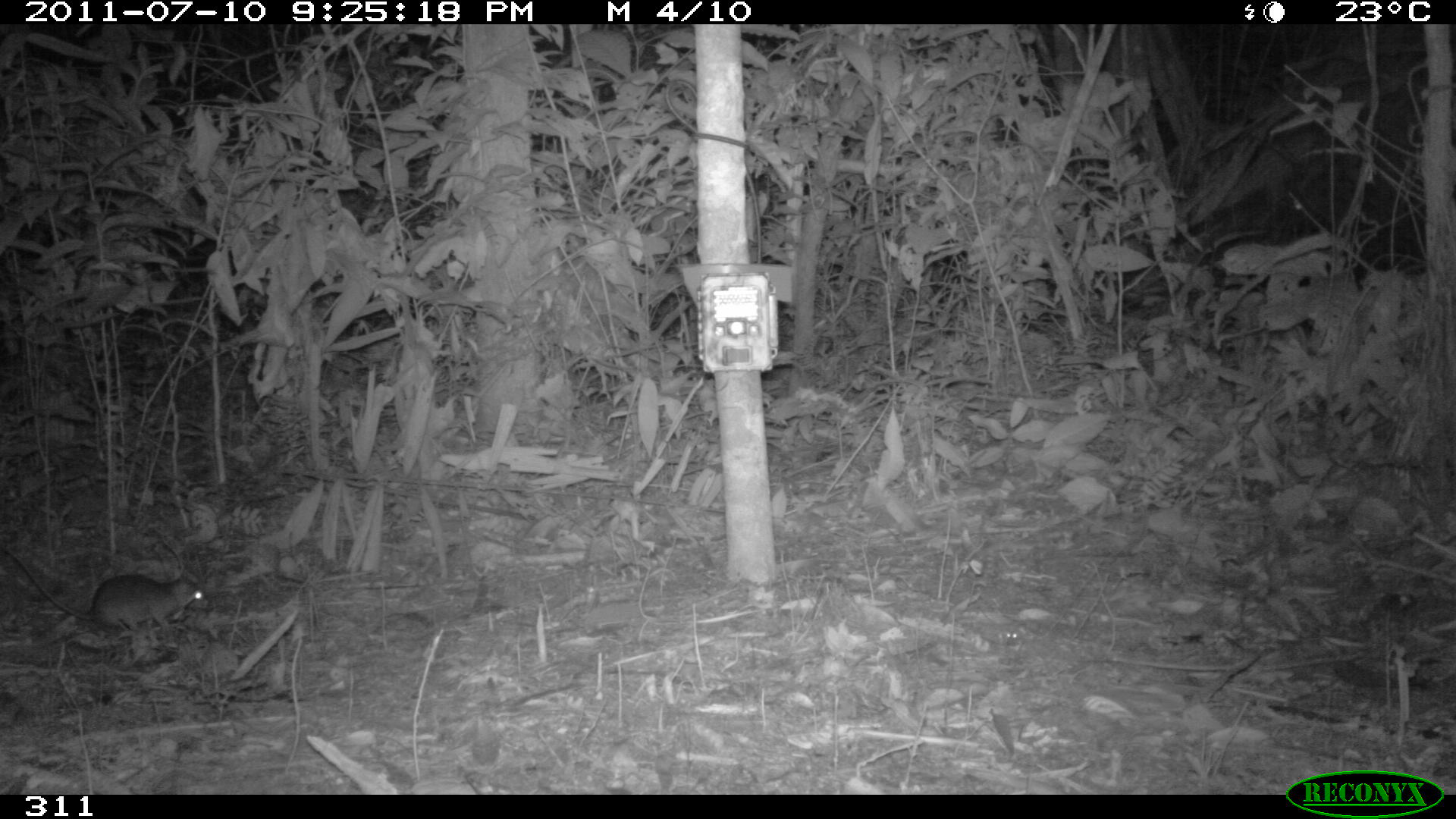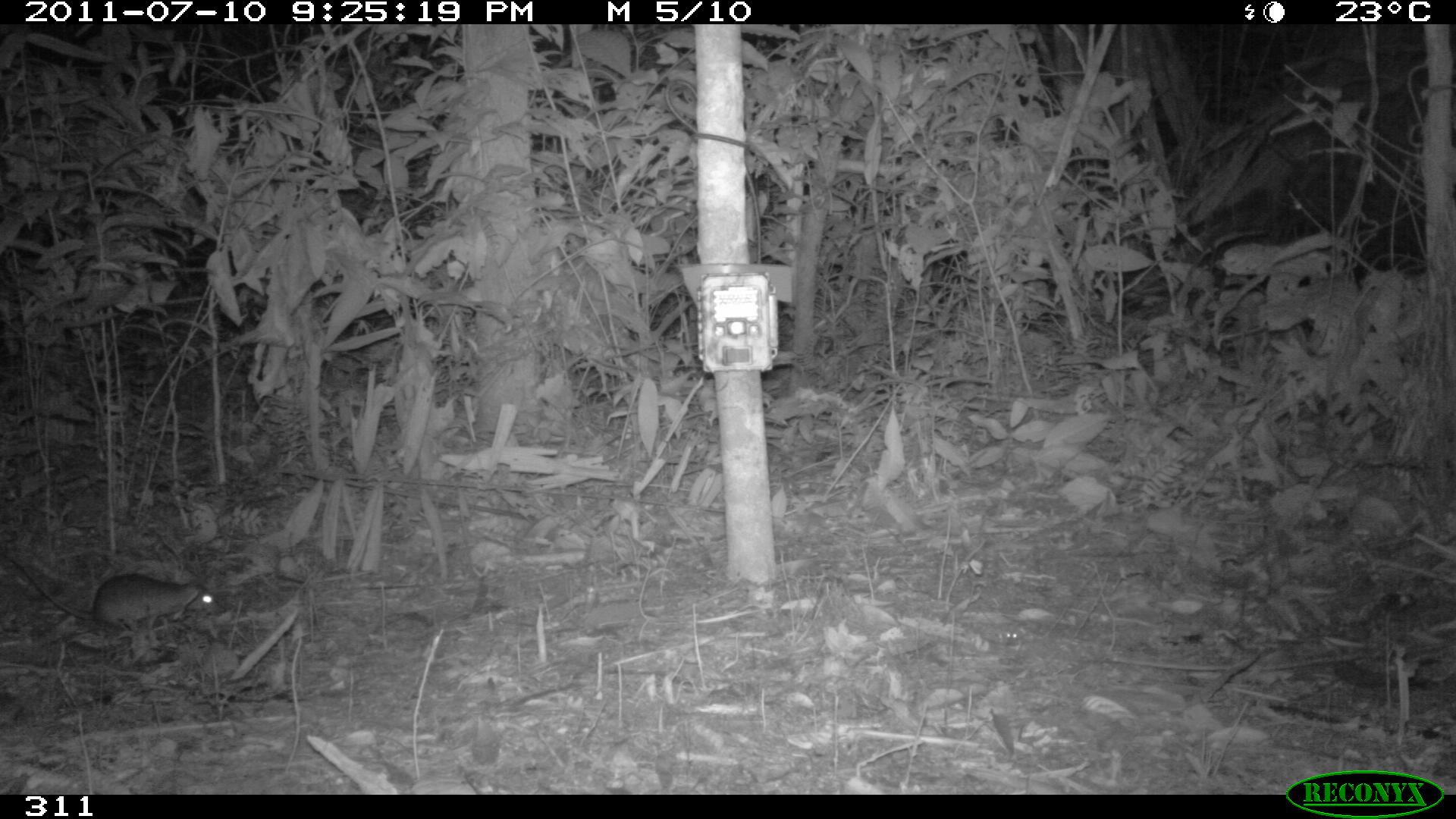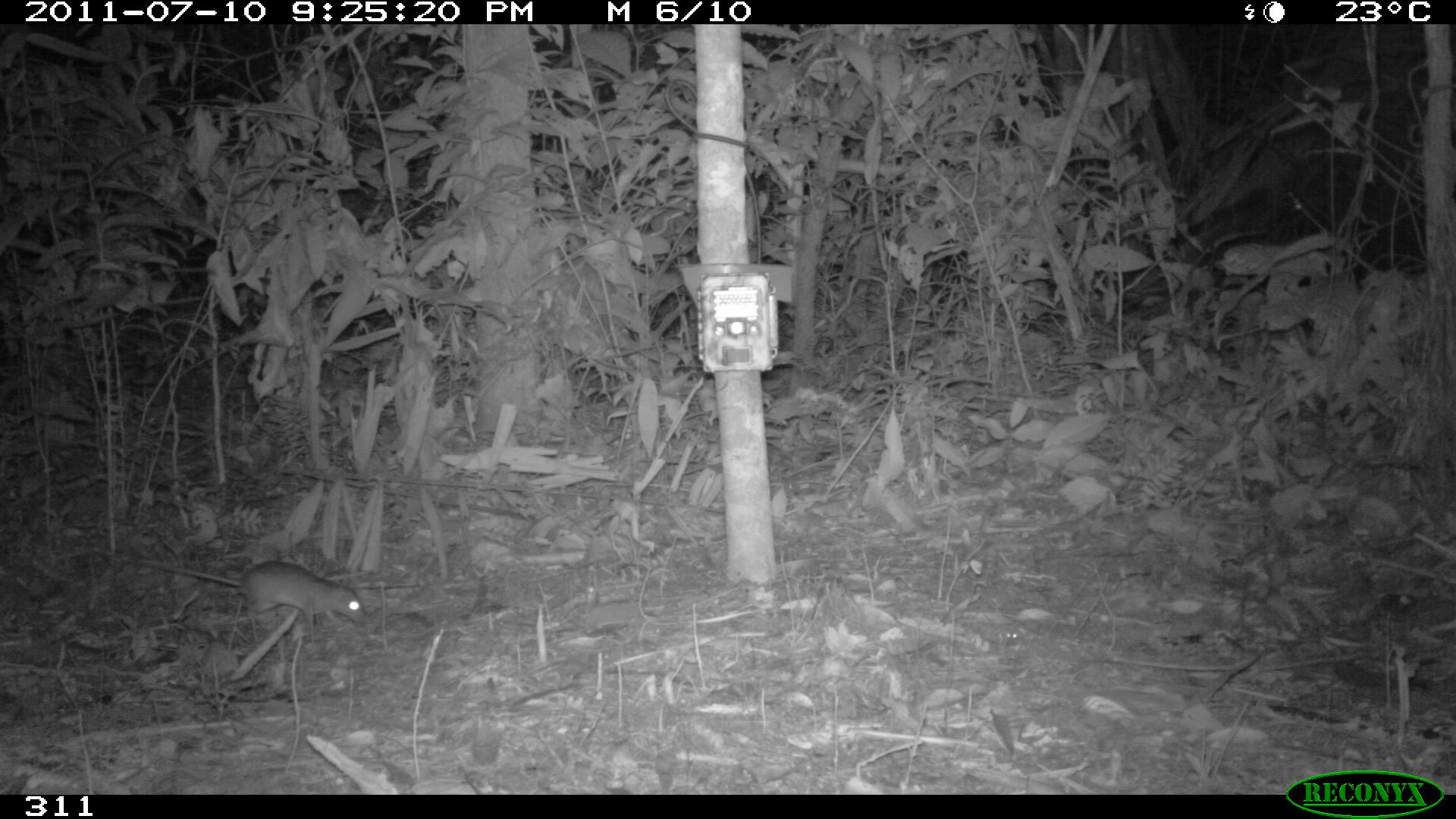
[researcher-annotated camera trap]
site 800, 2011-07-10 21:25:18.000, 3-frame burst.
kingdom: Animalia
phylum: Chordata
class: Mammalia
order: Rodentia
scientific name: Rodentia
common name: rodents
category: unknown rodent